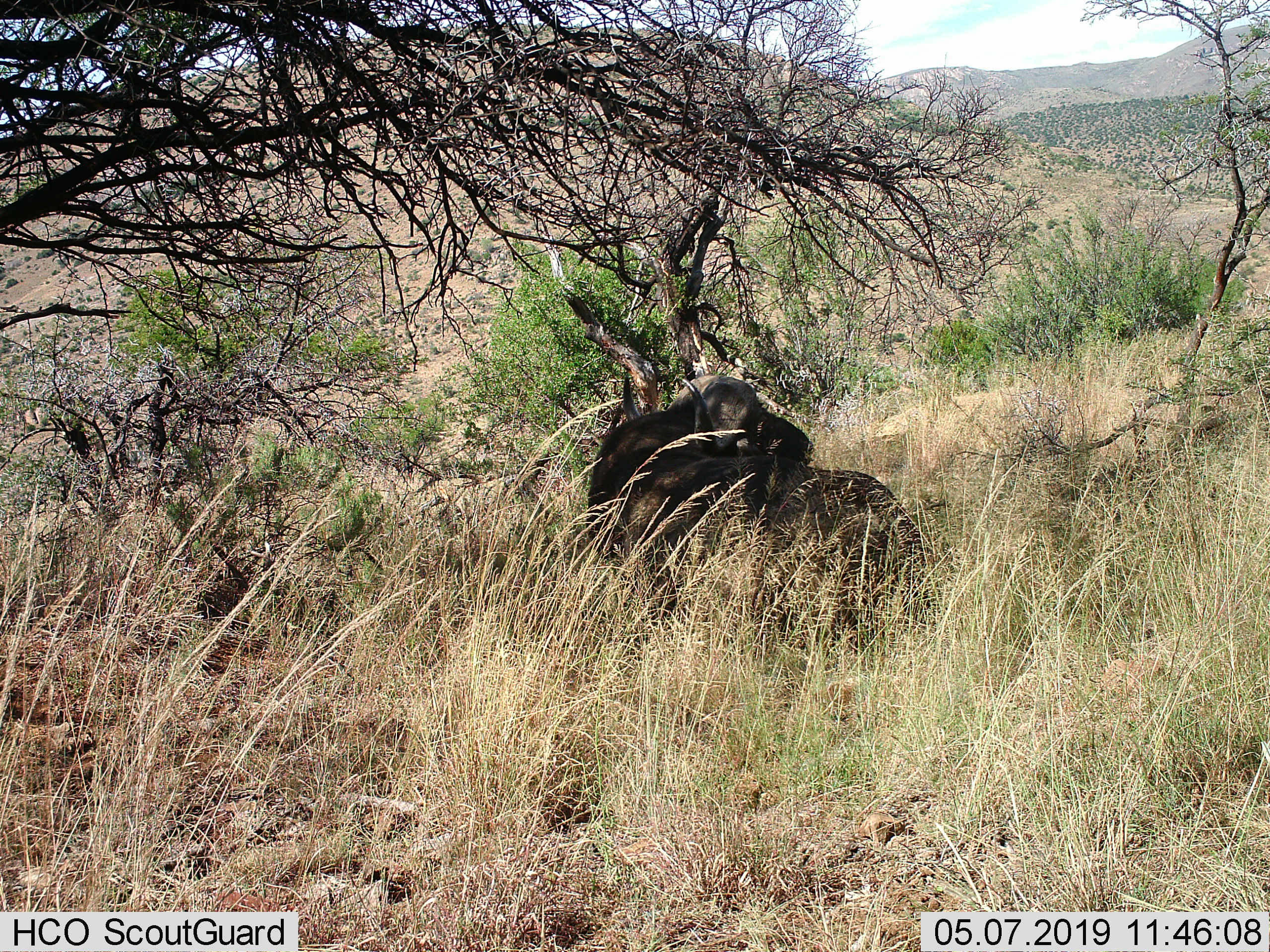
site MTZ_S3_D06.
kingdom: Animalia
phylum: Chordata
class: Mammalia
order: Artiodactyla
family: Bovidae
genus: Syncerus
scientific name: Syncerus caffer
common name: african buffalo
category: buffalo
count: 1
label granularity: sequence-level